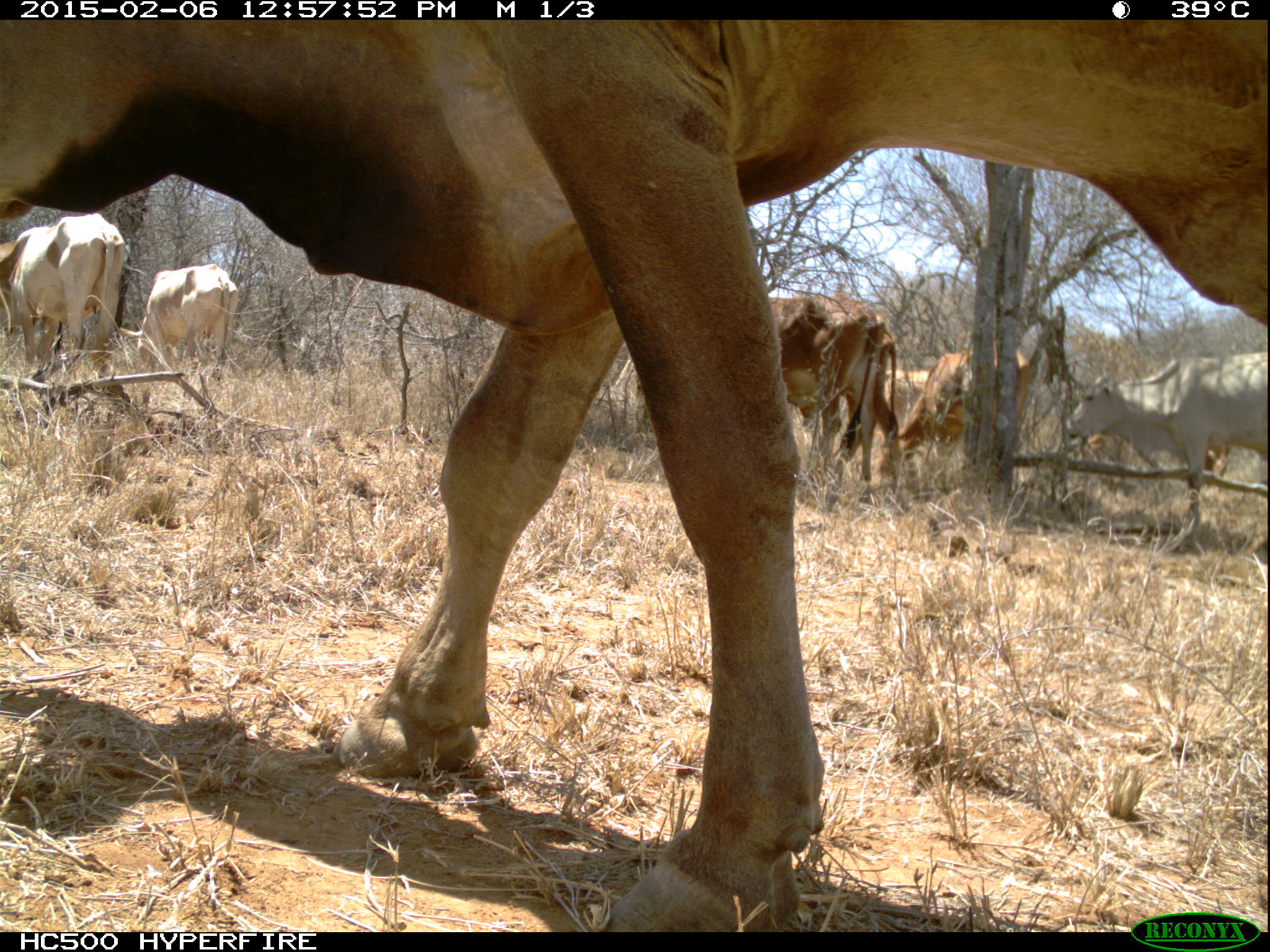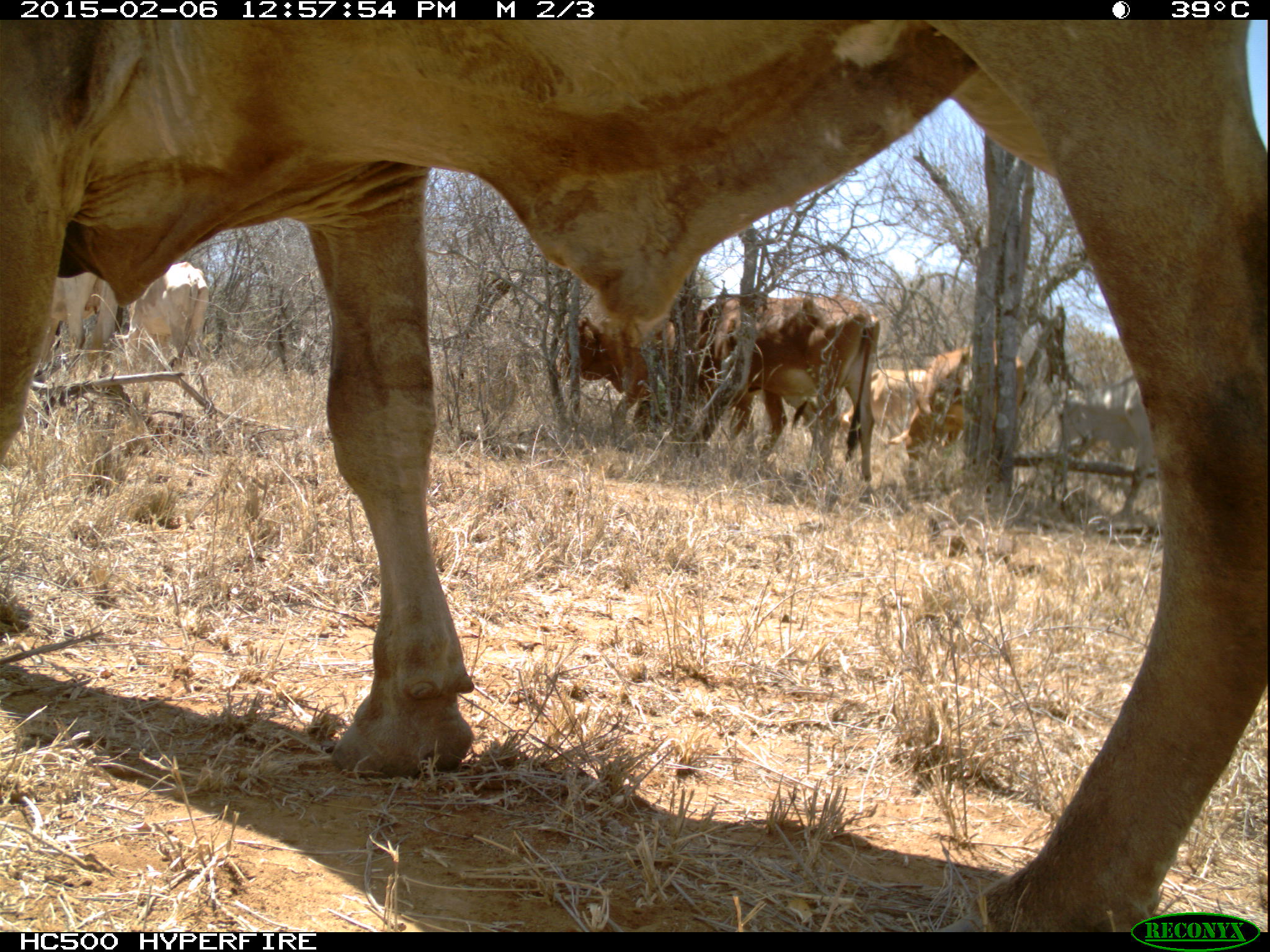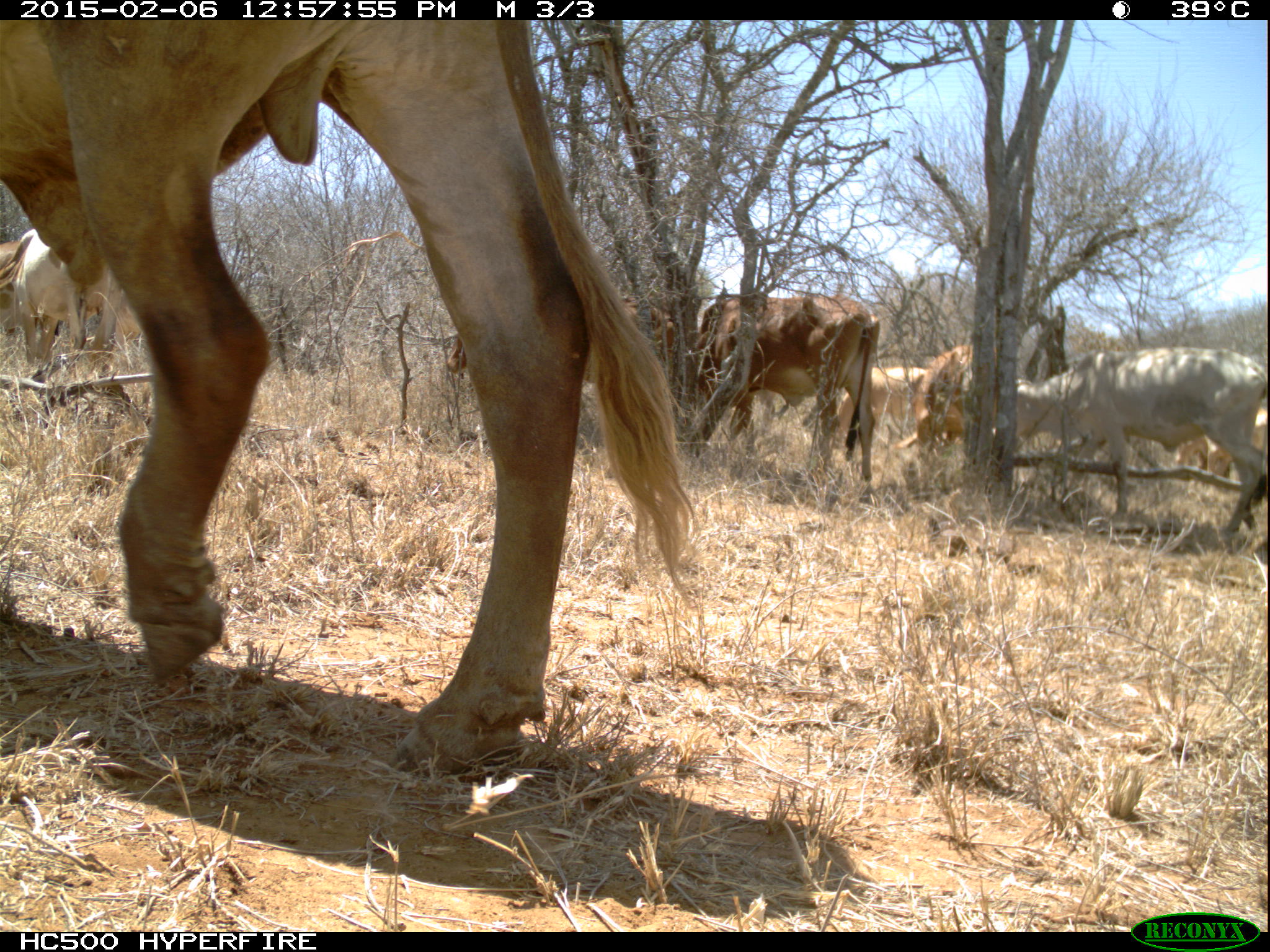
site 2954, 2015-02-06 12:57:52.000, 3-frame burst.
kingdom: Animalia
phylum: Chordata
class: Mammalia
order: Artiodactyla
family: Bovidae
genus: Bos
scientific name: Bos taurus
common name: domestic cattle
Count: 12.